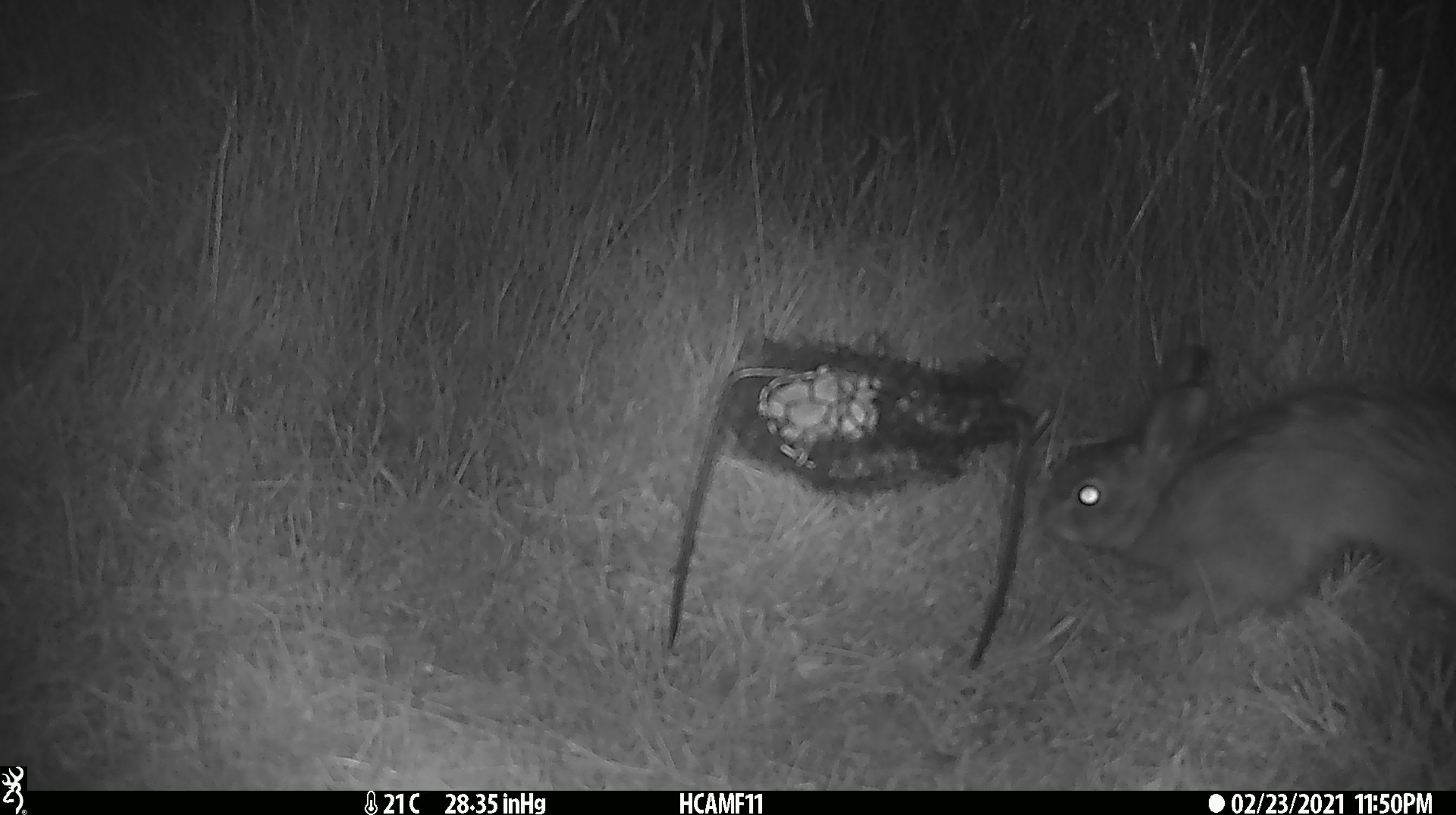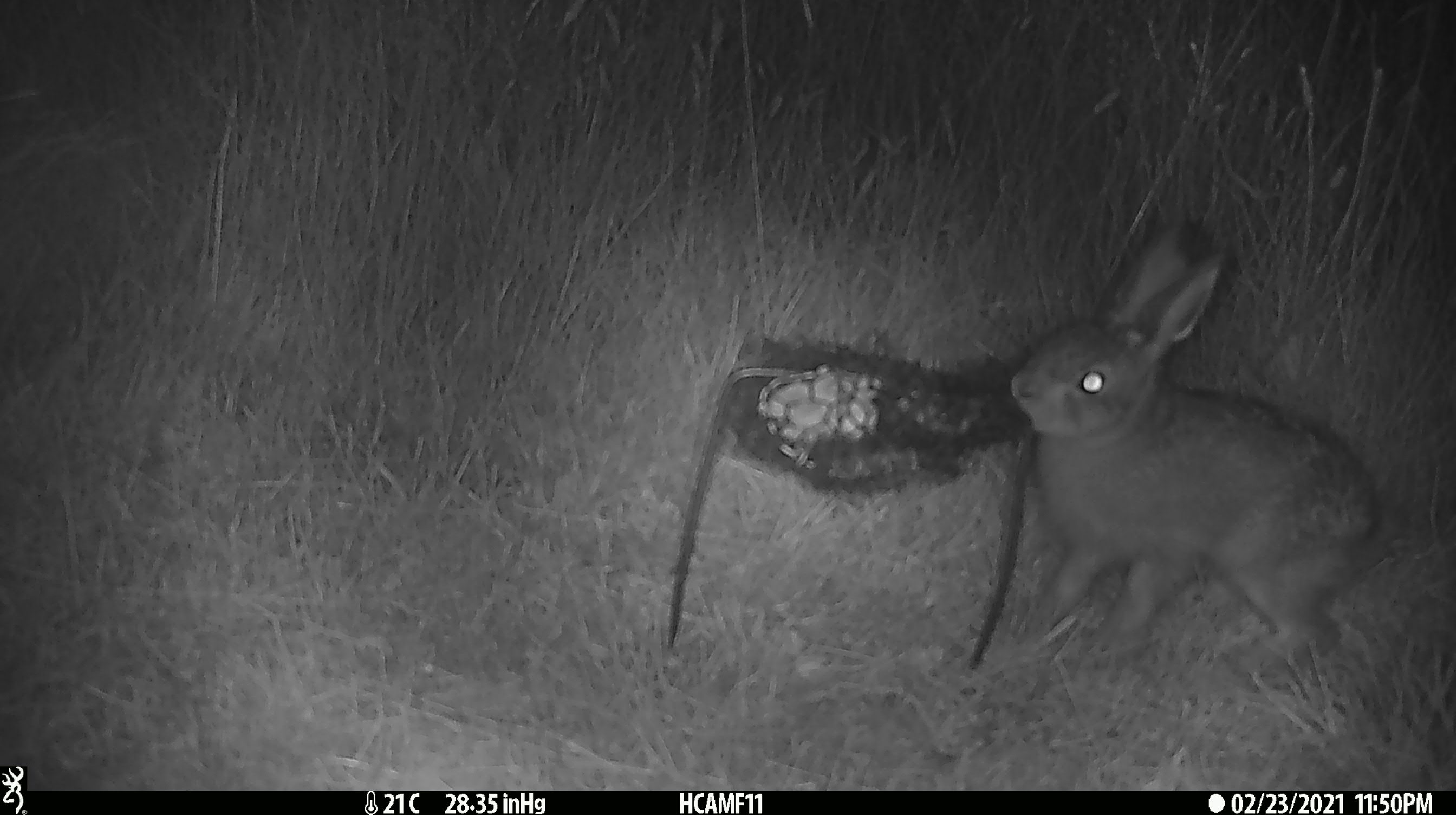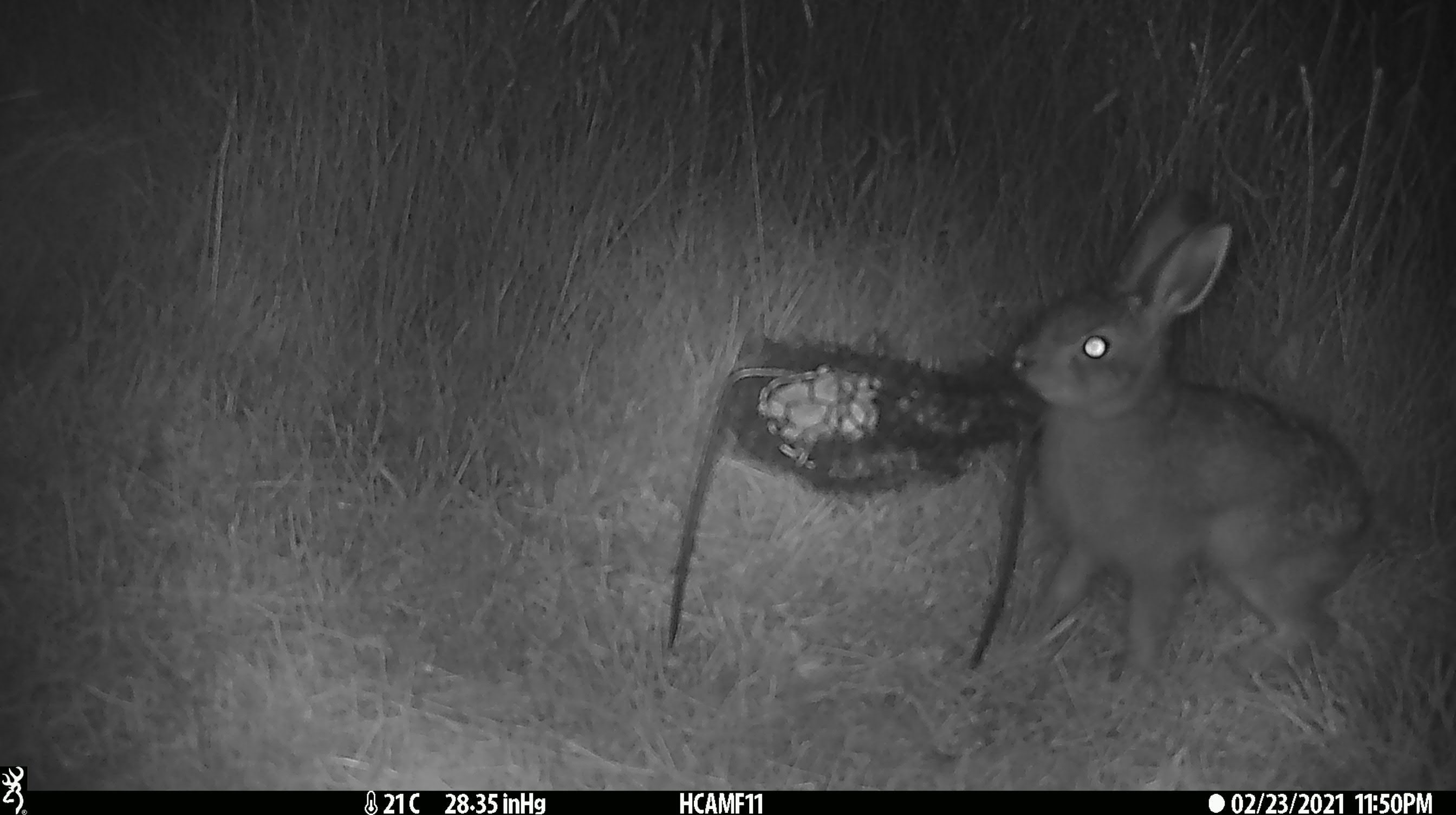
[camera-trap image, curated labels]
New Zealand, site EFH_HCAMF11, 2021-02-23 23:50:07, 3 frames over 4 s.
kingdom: Animalia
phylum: Chordata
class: Mammalia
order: Lagomorpha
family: Leporidae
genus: Oryctolagus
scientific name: Oryctolagus cuniculus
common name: european rabbit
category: rabbit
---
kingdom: Animalia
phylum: Chordata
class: Mammalia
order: Lagomorpha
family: Leporidae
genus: Lepus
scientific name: Lepus europaeus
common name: brown hare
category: hare